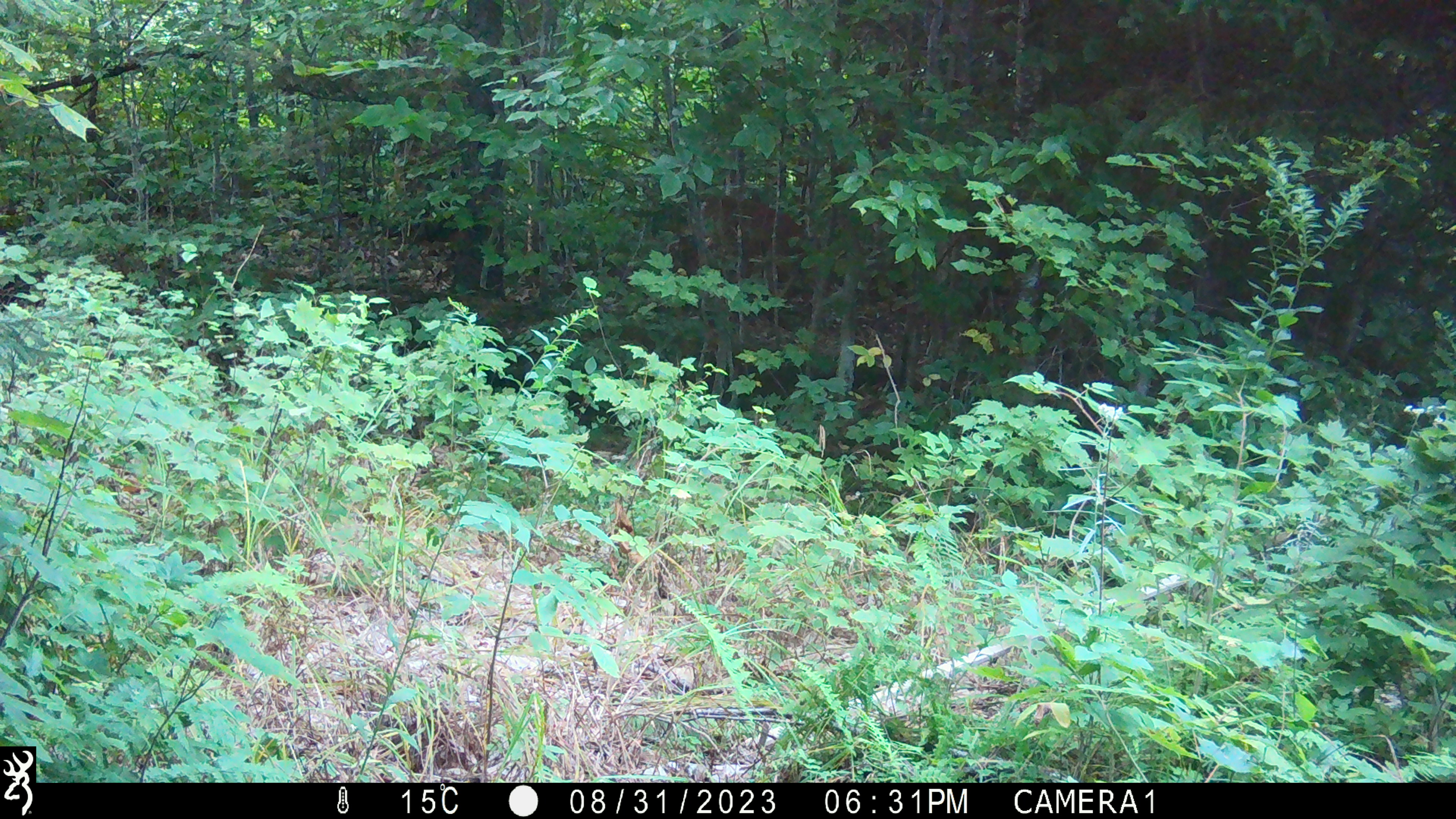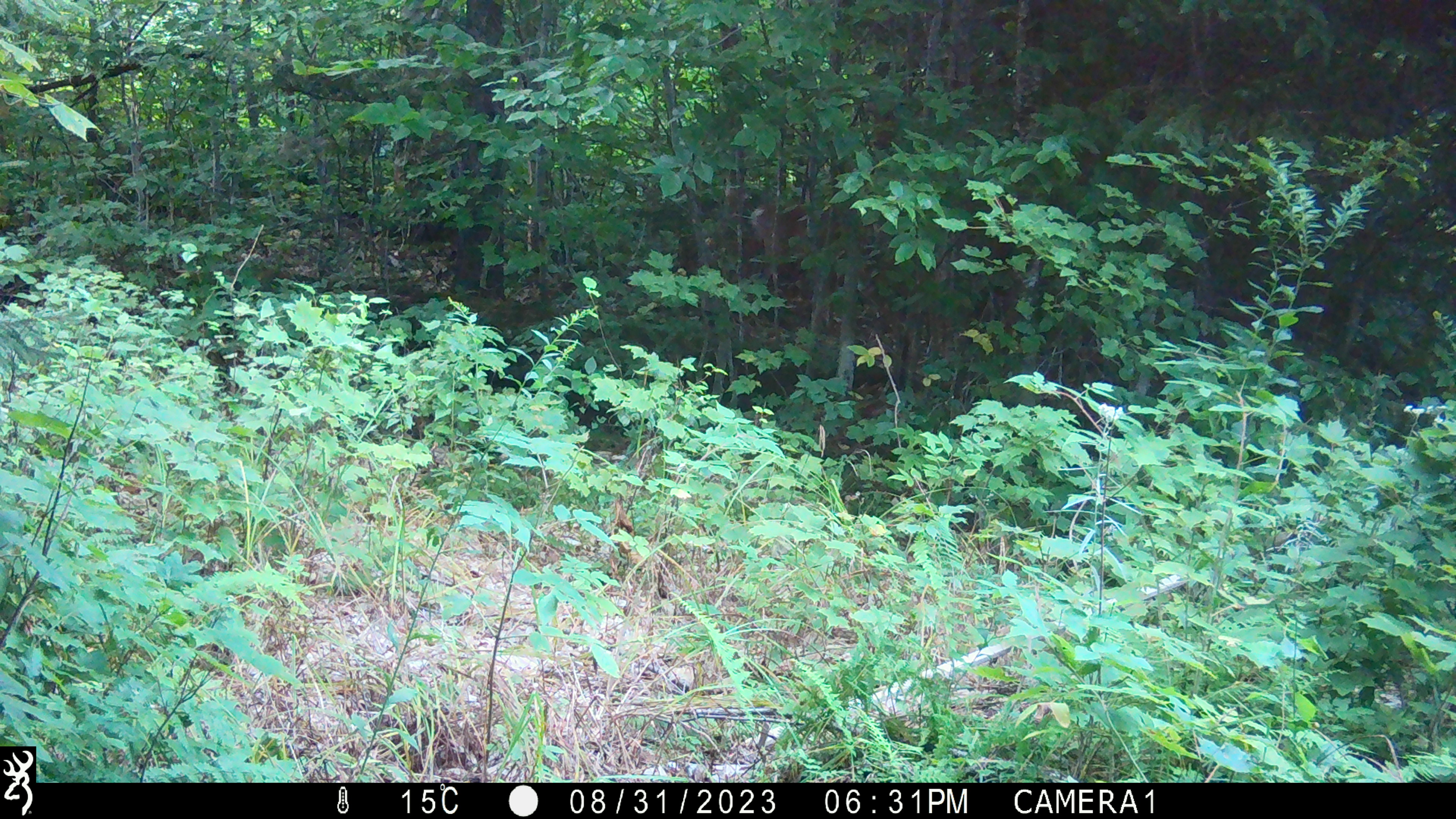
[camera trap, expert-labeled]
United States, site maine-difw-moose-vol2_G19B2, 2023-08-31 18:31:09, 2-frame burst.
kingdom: Animalia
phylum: Chordata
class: Mammalia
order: Artiodactyla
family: Cervidae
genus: Odocoileus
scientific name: Odocoileus virginianus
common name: white-tailed deer